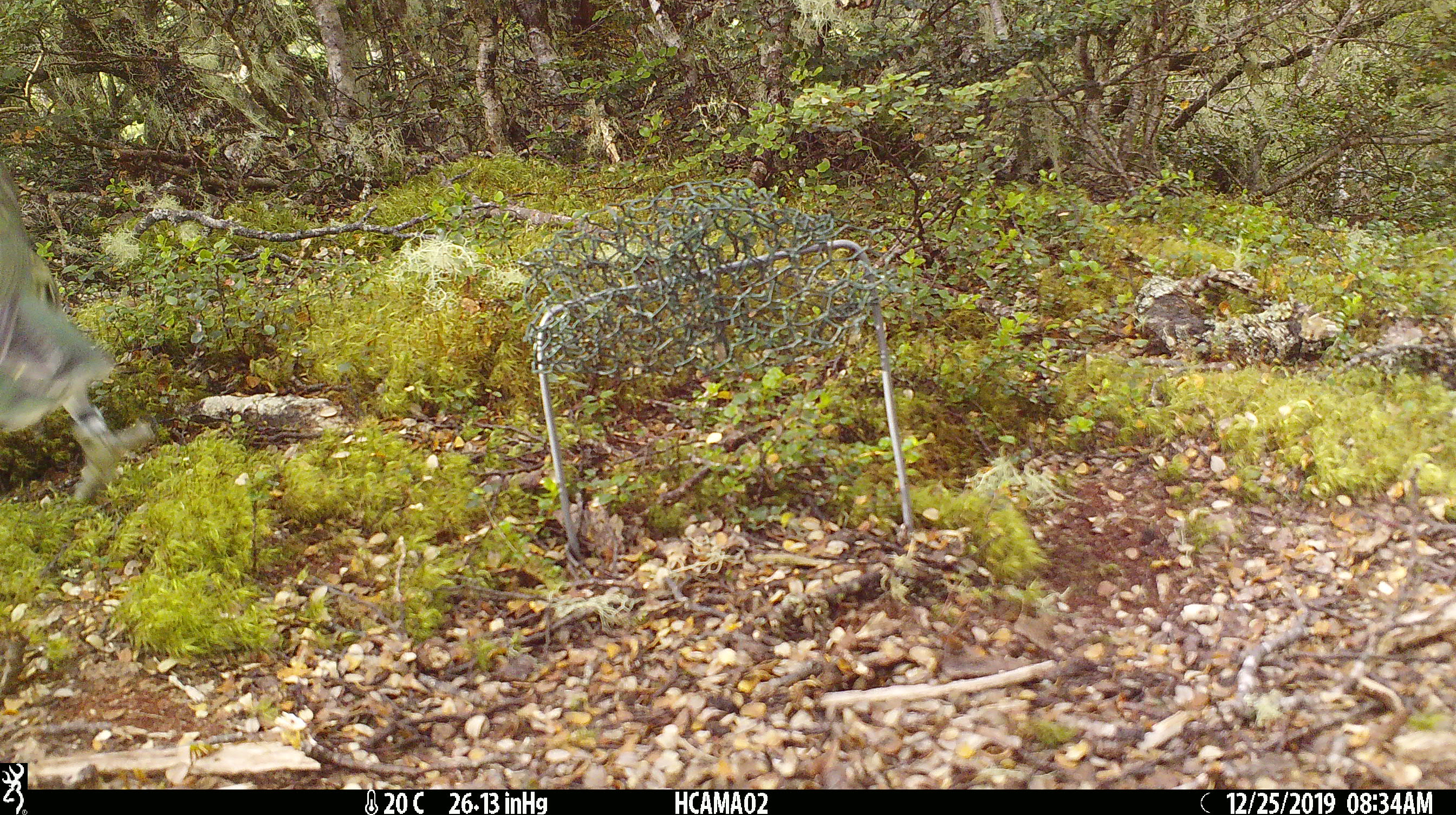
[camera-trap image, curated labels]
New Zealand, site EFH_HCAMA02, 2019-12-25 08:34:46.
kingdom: Animalia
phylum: Chordata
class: Aves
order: Psittaciformes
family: Strigopidae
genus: Nestor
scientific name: Nestor notabilis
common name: kea